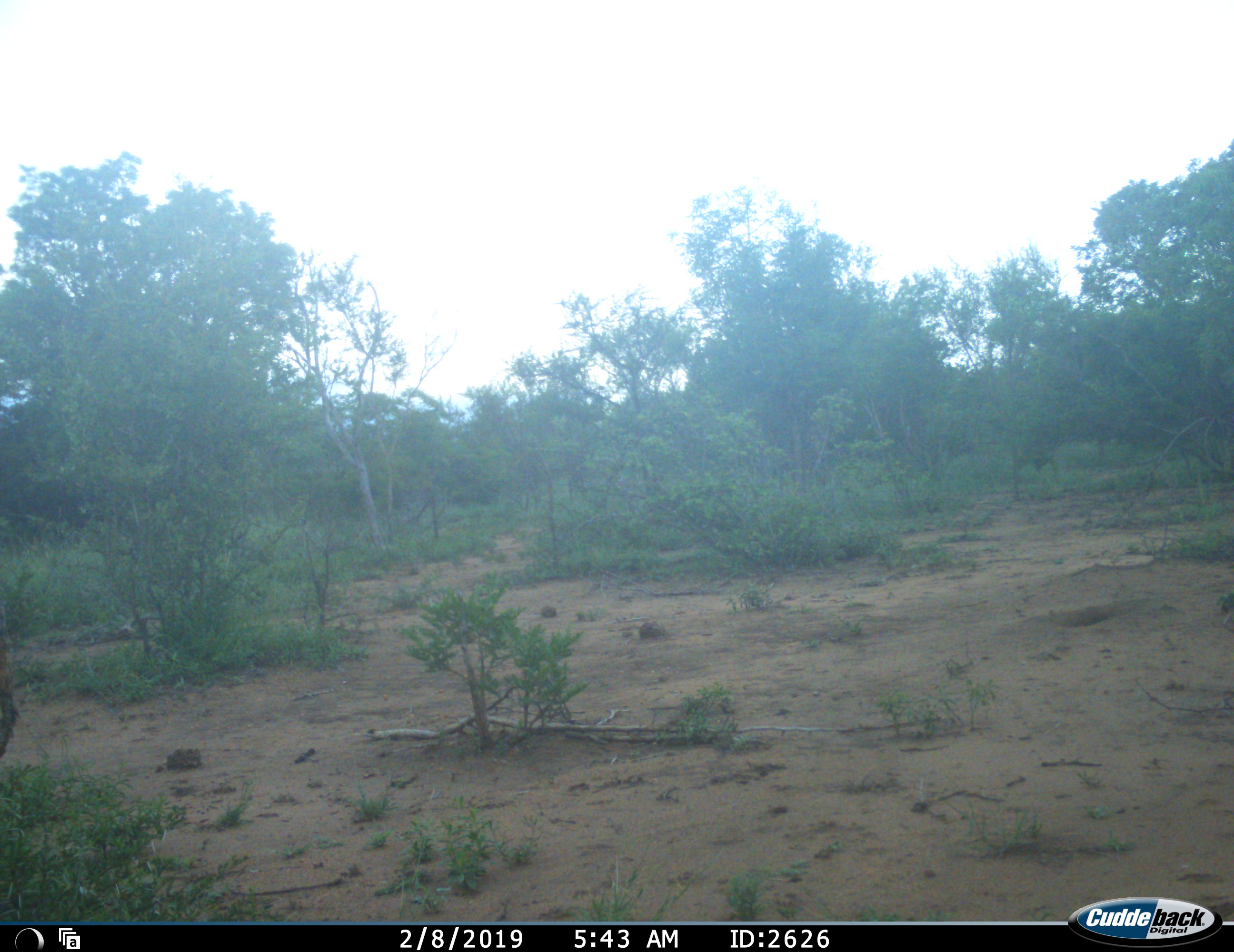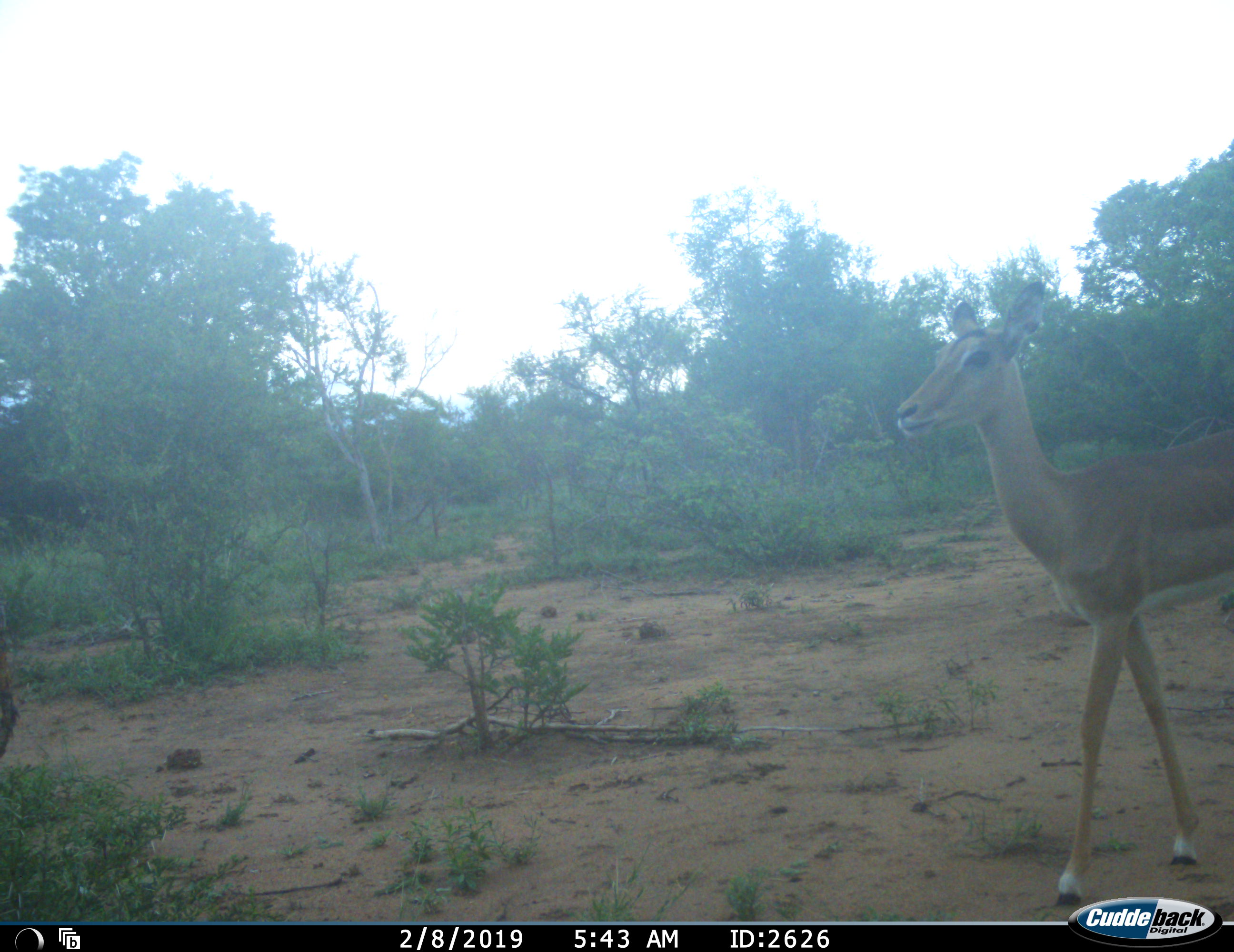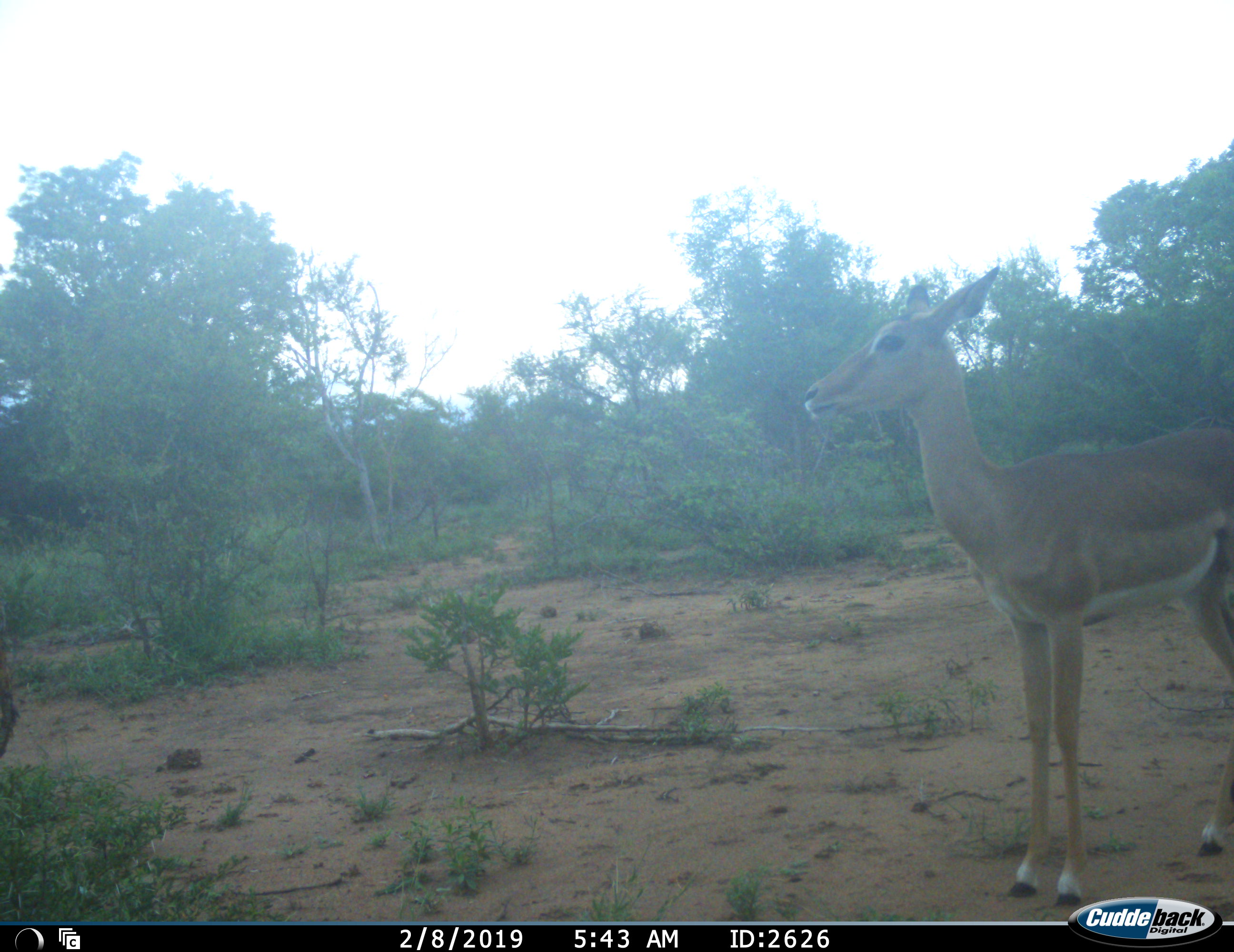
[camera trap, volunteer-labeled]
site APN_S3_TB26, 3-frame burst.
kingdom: Animalia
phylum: Chordata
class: Mammalia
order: Artiodactyla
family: Bovidae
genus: Aepyceros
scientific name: Aepyceros melampus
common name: impala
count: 1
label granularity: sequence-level